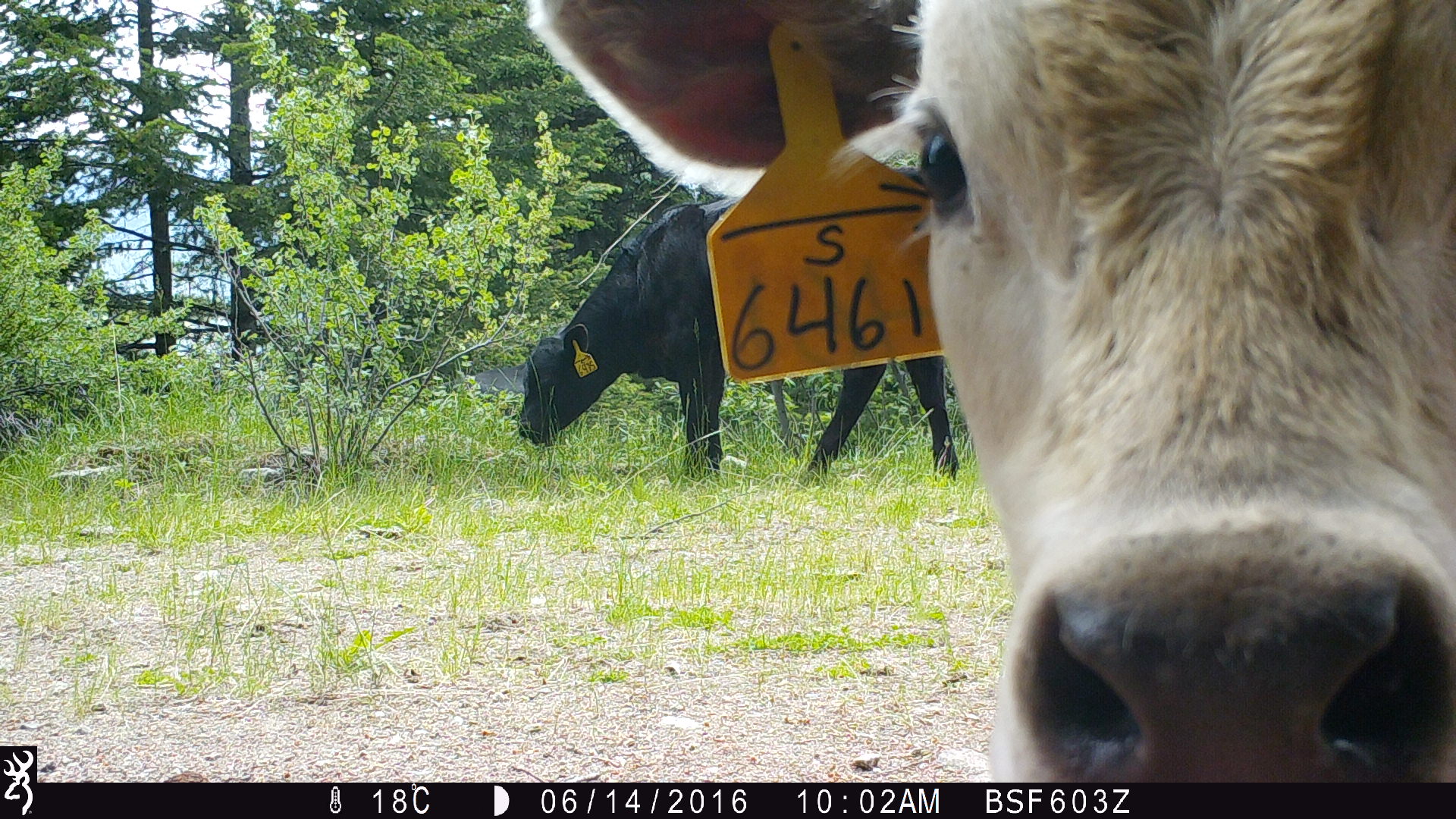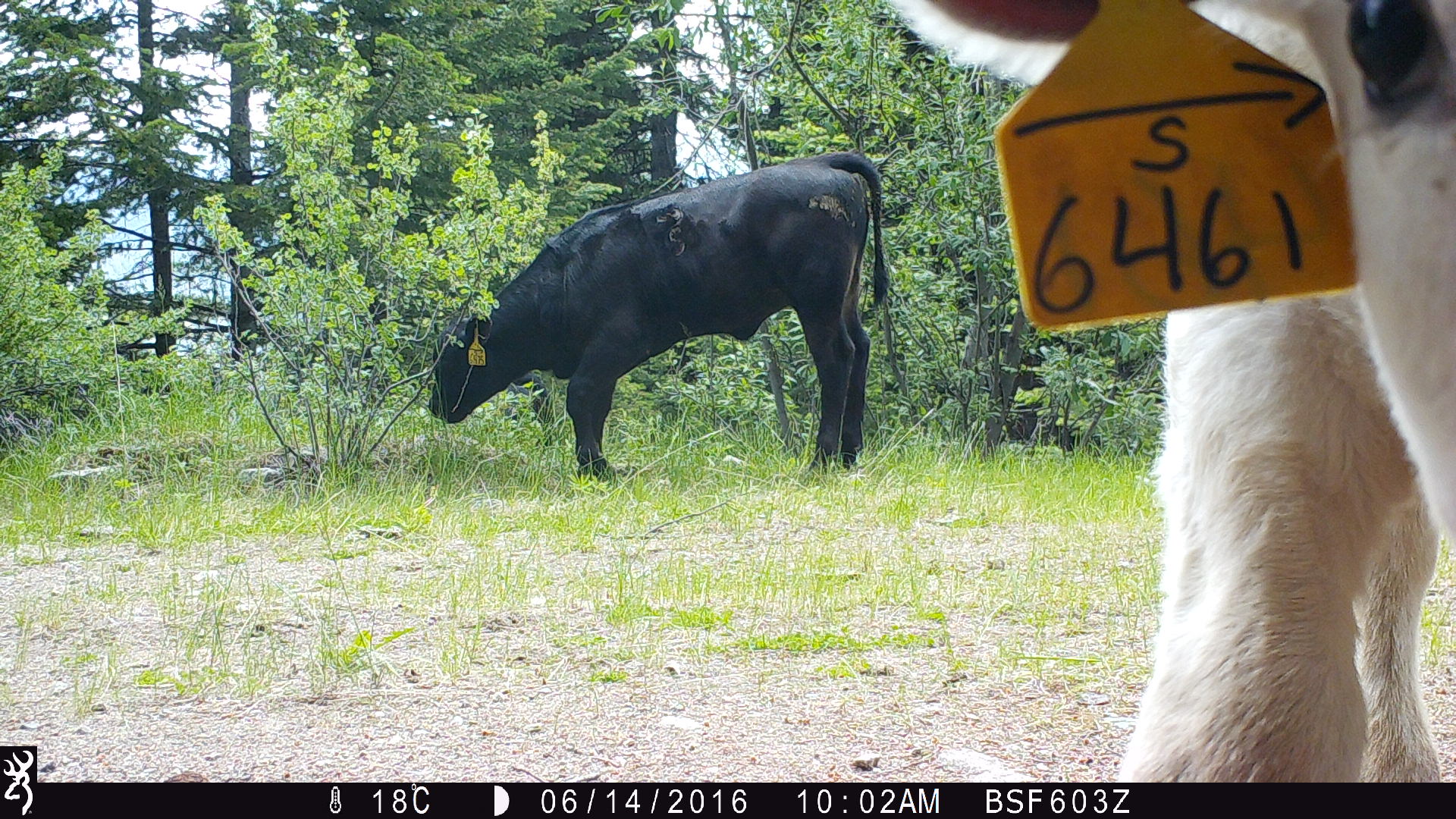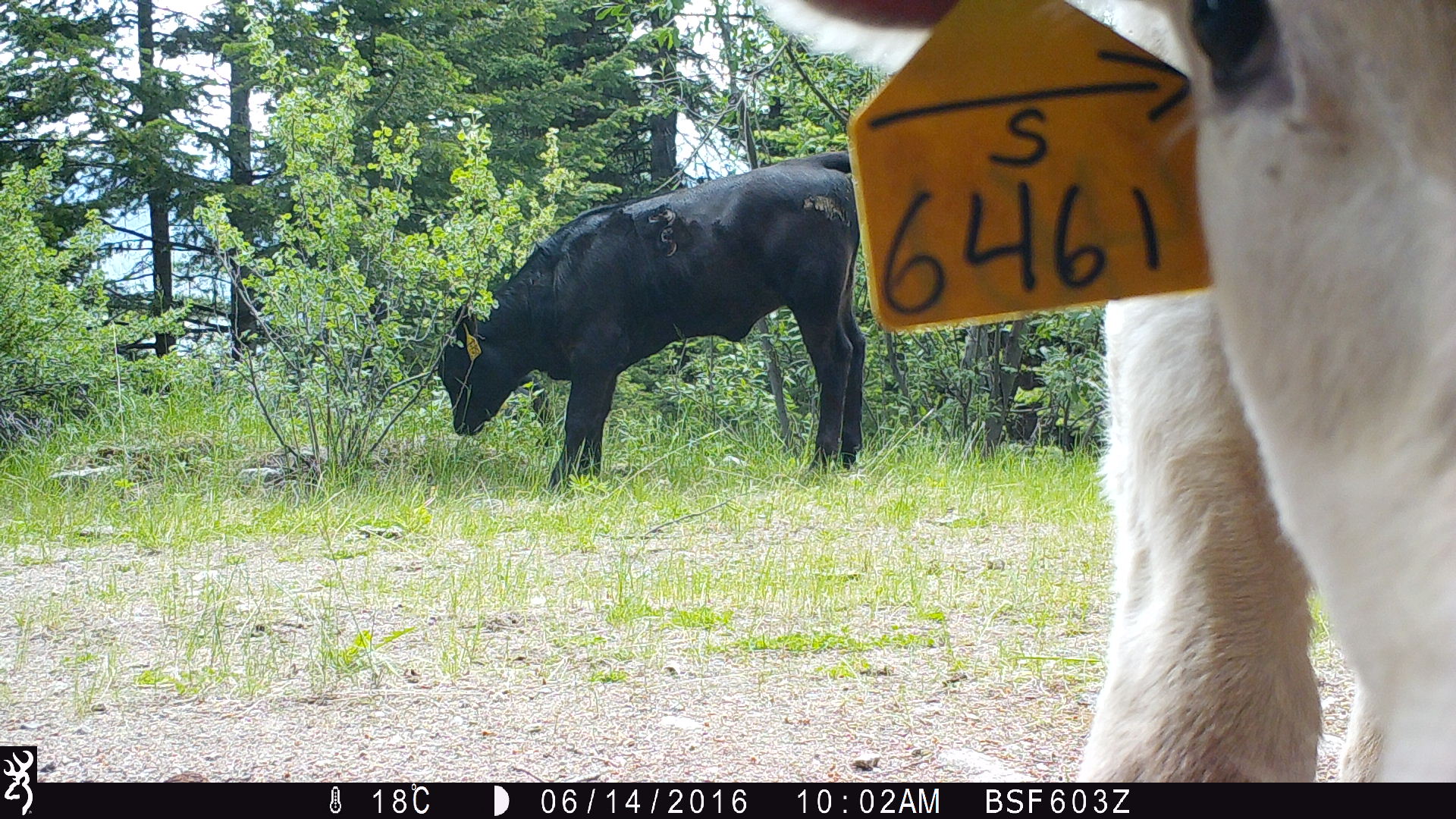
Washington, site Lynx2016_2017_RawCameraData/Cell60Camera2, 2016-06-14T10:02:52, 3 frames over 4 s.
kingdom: Animalia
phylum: Chordata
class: Mammalia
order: Artiodactyla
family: Bovidae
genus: Bos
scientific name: Bos taurus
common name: domestic cattle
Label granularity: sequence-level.